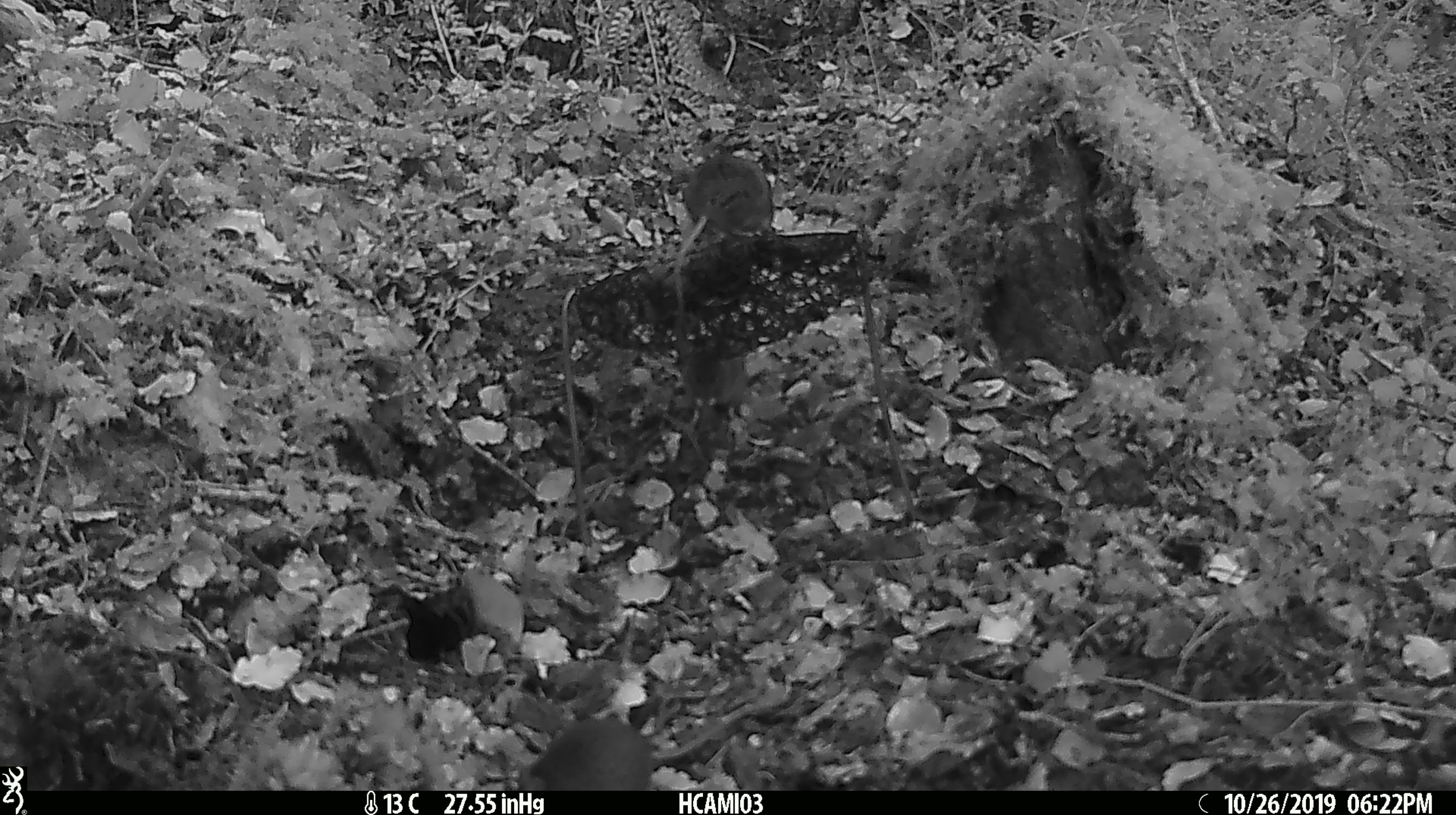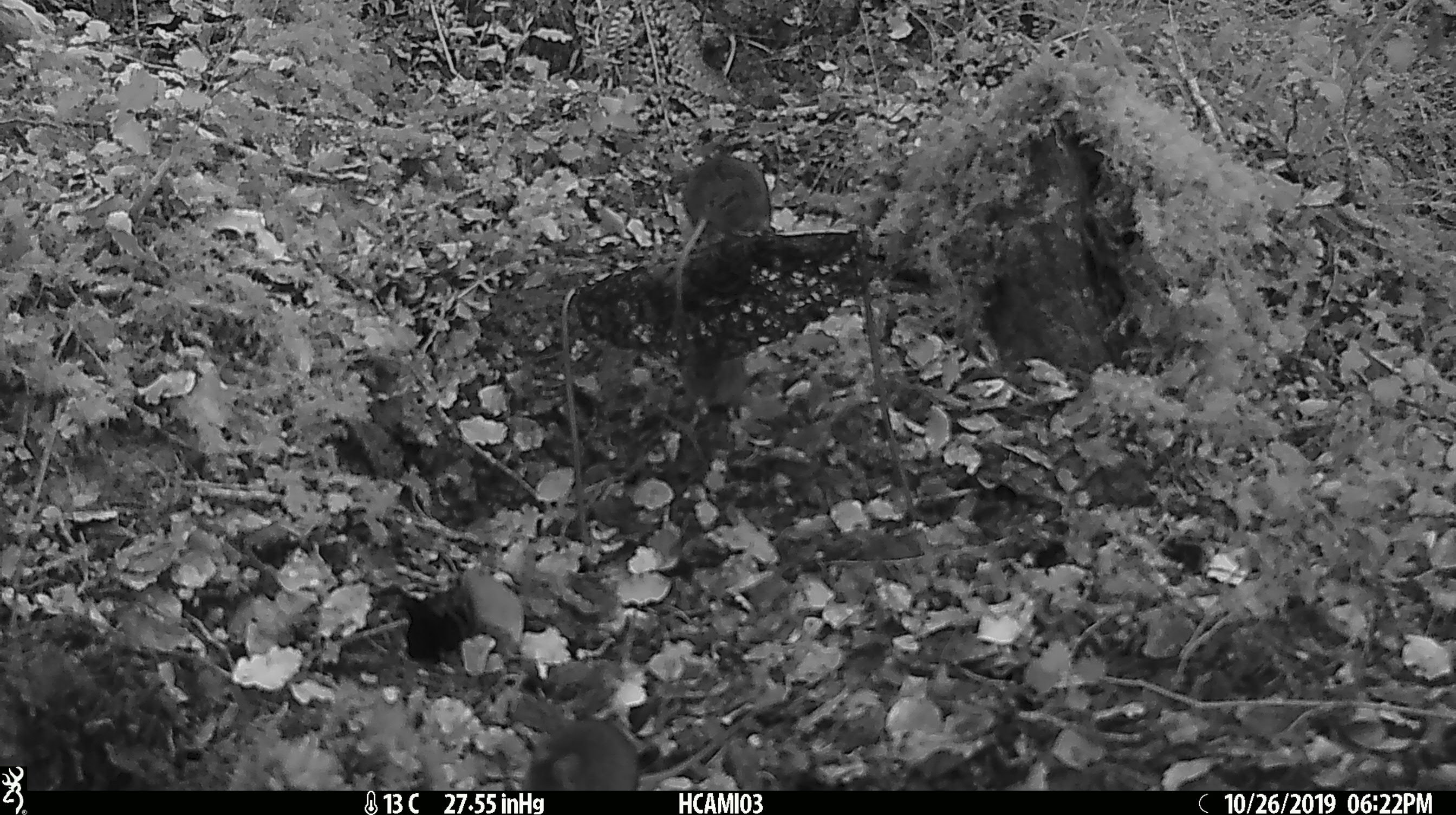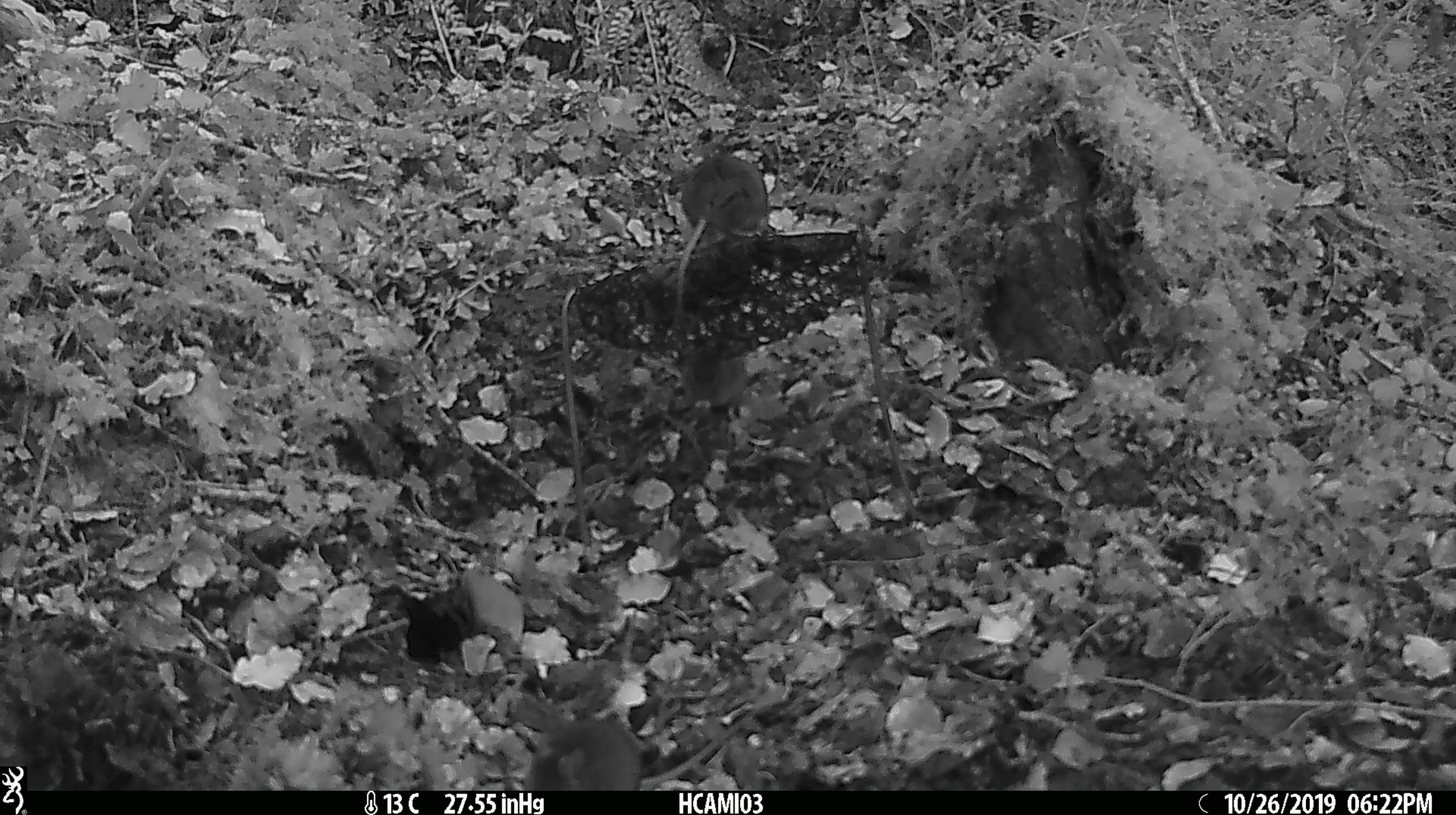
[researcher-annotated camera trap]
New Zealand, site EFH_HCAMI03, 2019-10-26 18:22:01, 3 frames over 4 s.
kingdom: Animalia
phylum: Chordata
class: Mammalia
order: Rodentia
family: Muridae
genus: Mus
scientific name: Mus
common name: mouse